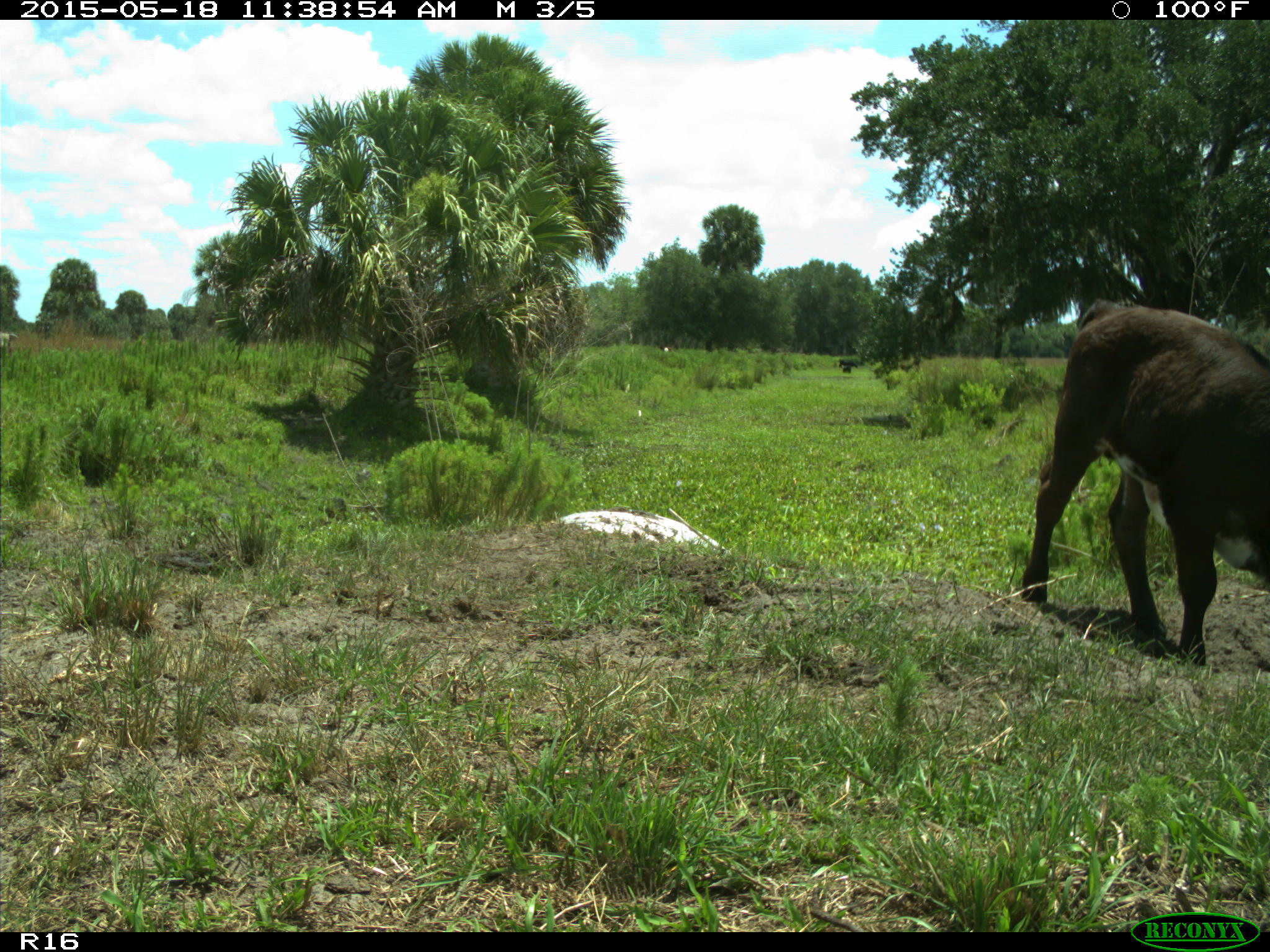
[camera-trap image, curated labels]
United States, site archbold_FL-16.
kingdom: Animalia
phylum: Chordata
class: Mammalia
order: Artiodactyla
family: Bovidae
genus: Bos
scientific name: Bos taurus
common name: domestic cow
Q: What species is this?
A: Bos taurus (domestic cow).